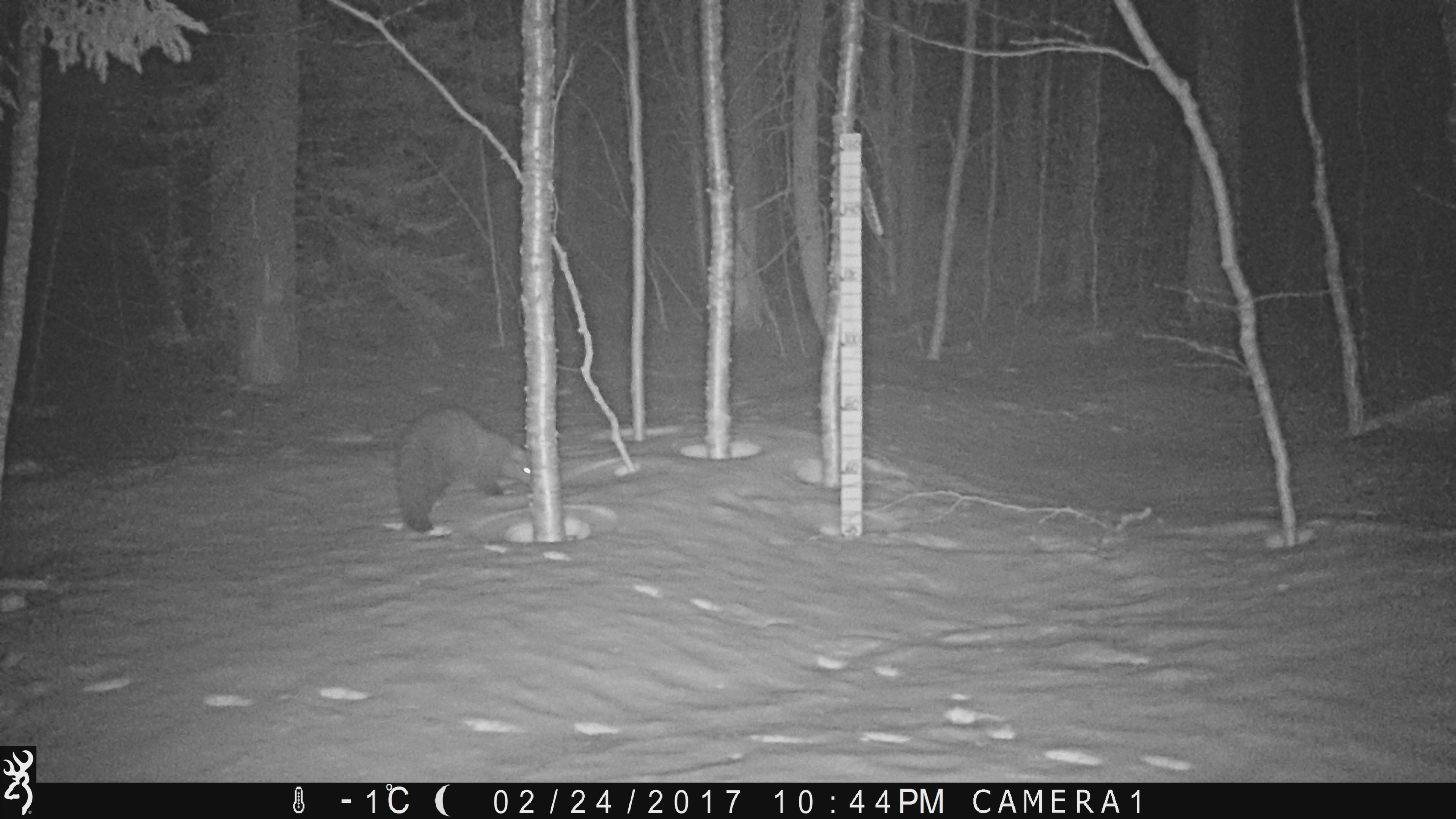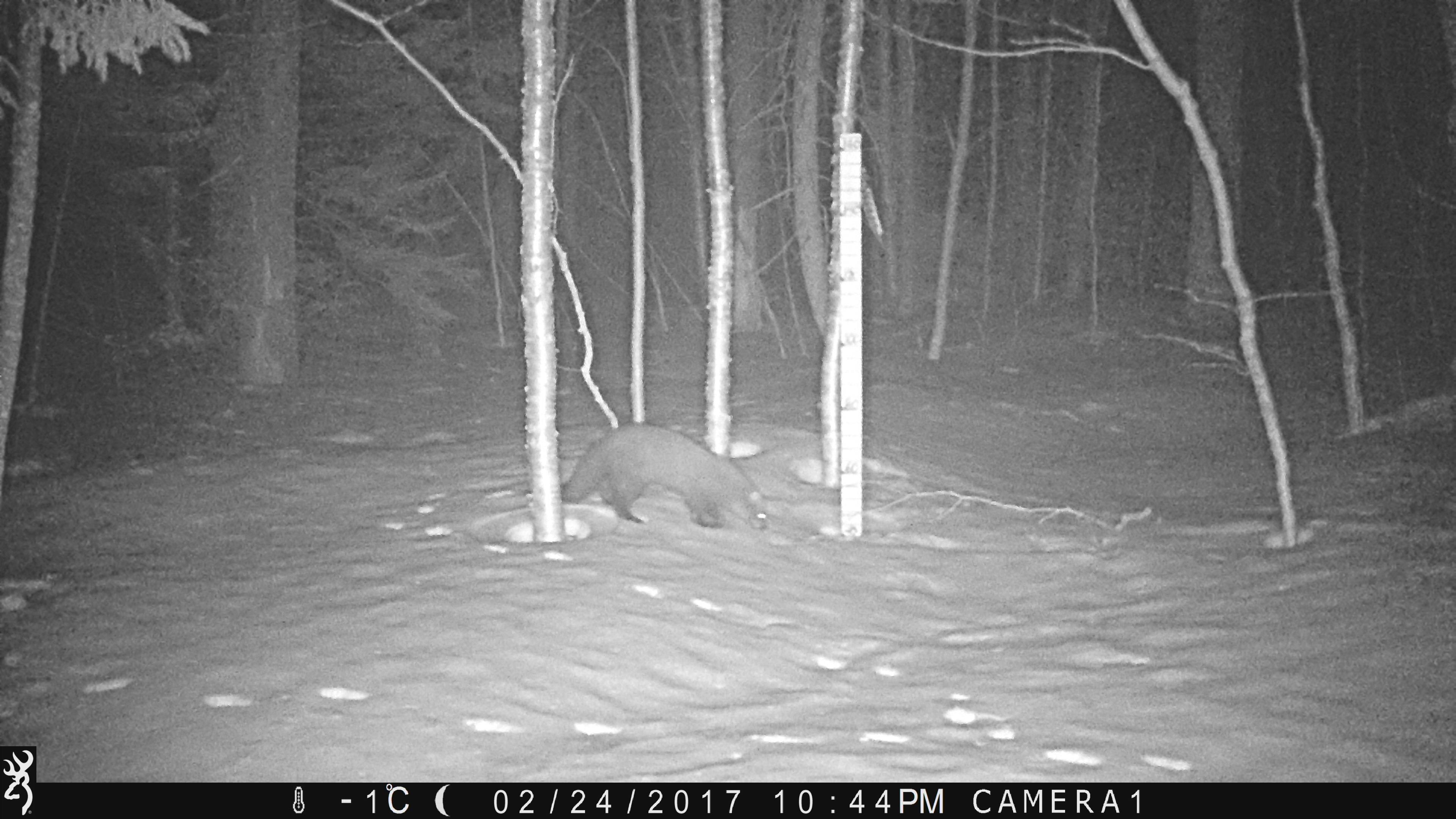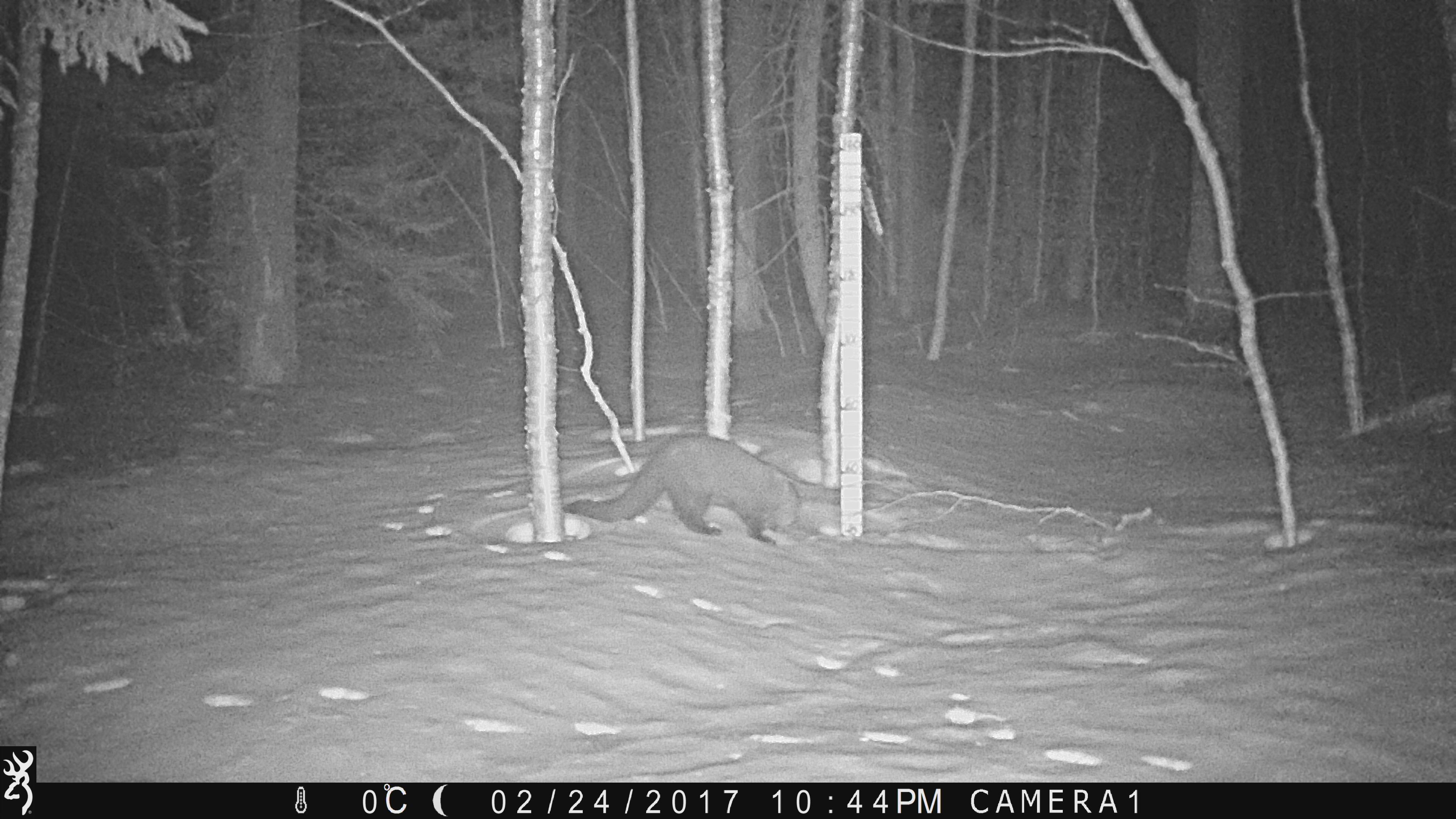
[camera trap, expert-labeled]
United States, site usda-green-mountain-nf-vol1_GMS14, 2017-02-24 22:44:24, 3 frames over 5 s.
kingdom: Animalia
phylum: Chordata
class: Mammalia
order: Carnivora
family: Mustelidae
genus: Pekania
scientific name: Pekania pennanti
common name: fisher